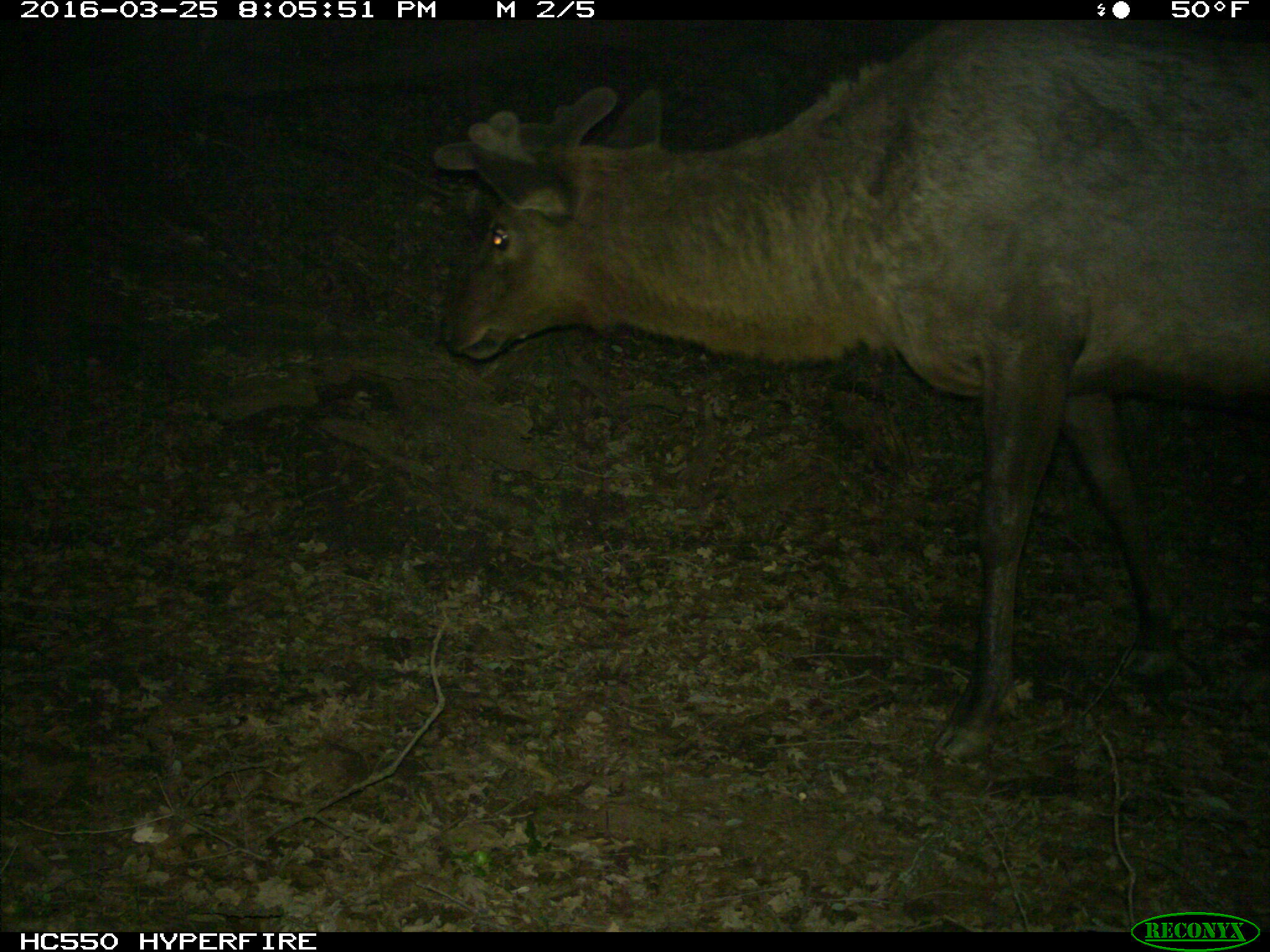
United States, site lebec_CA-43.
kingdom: Animalia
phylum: Chordata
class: Mammalia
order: Artiodactyla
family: Cervidae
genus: Cervus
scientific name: Cervus canadensis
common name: elk